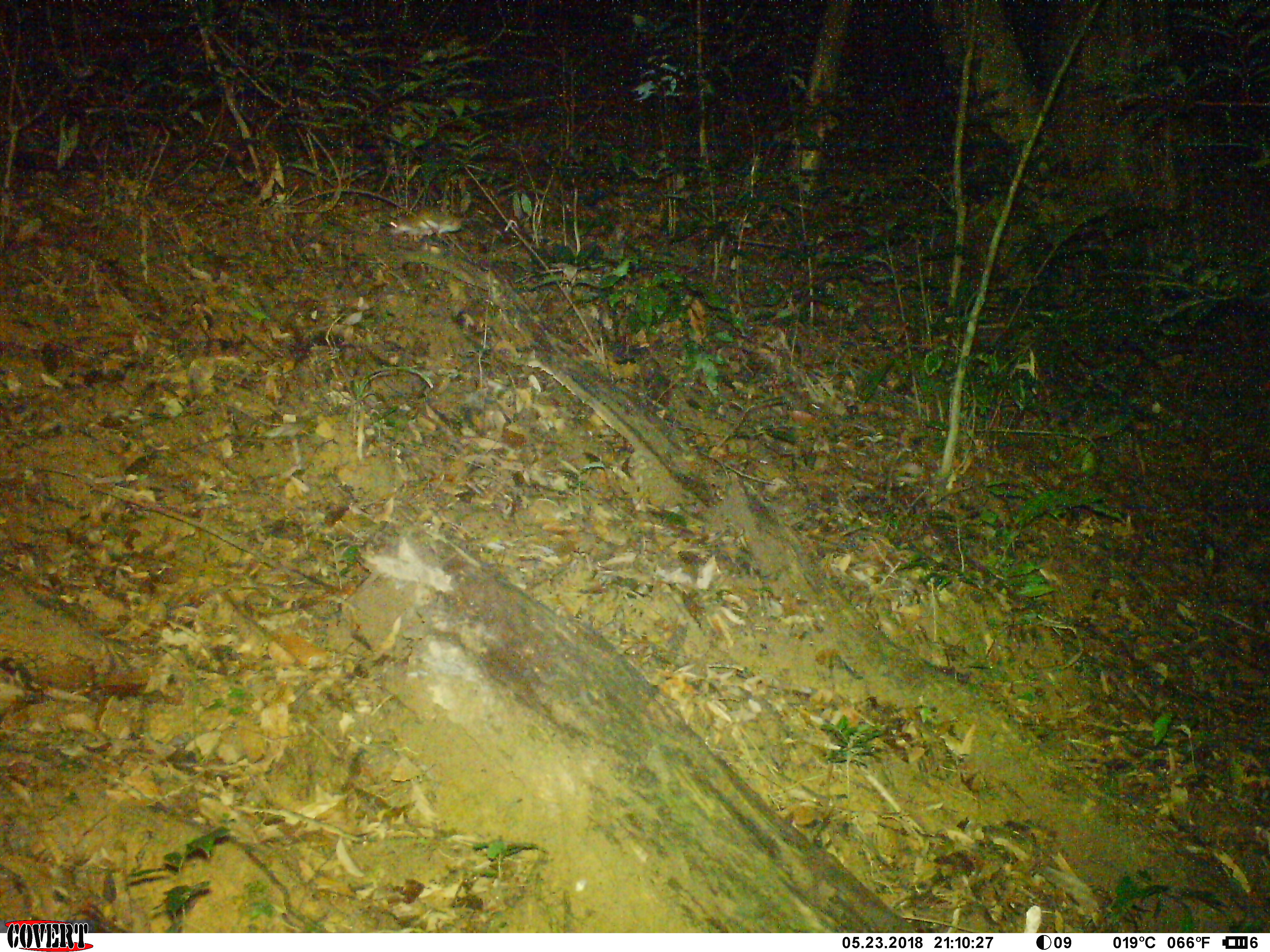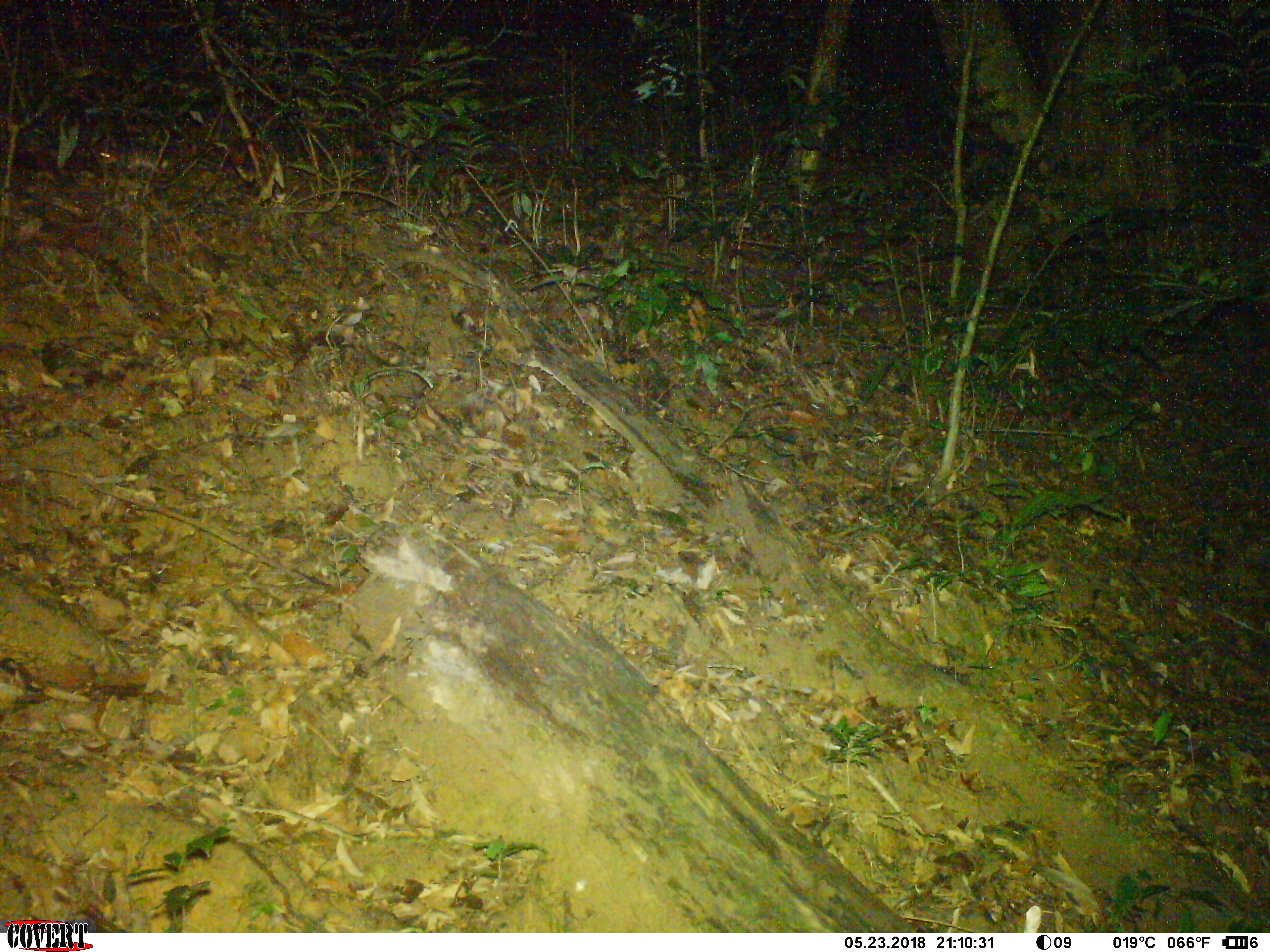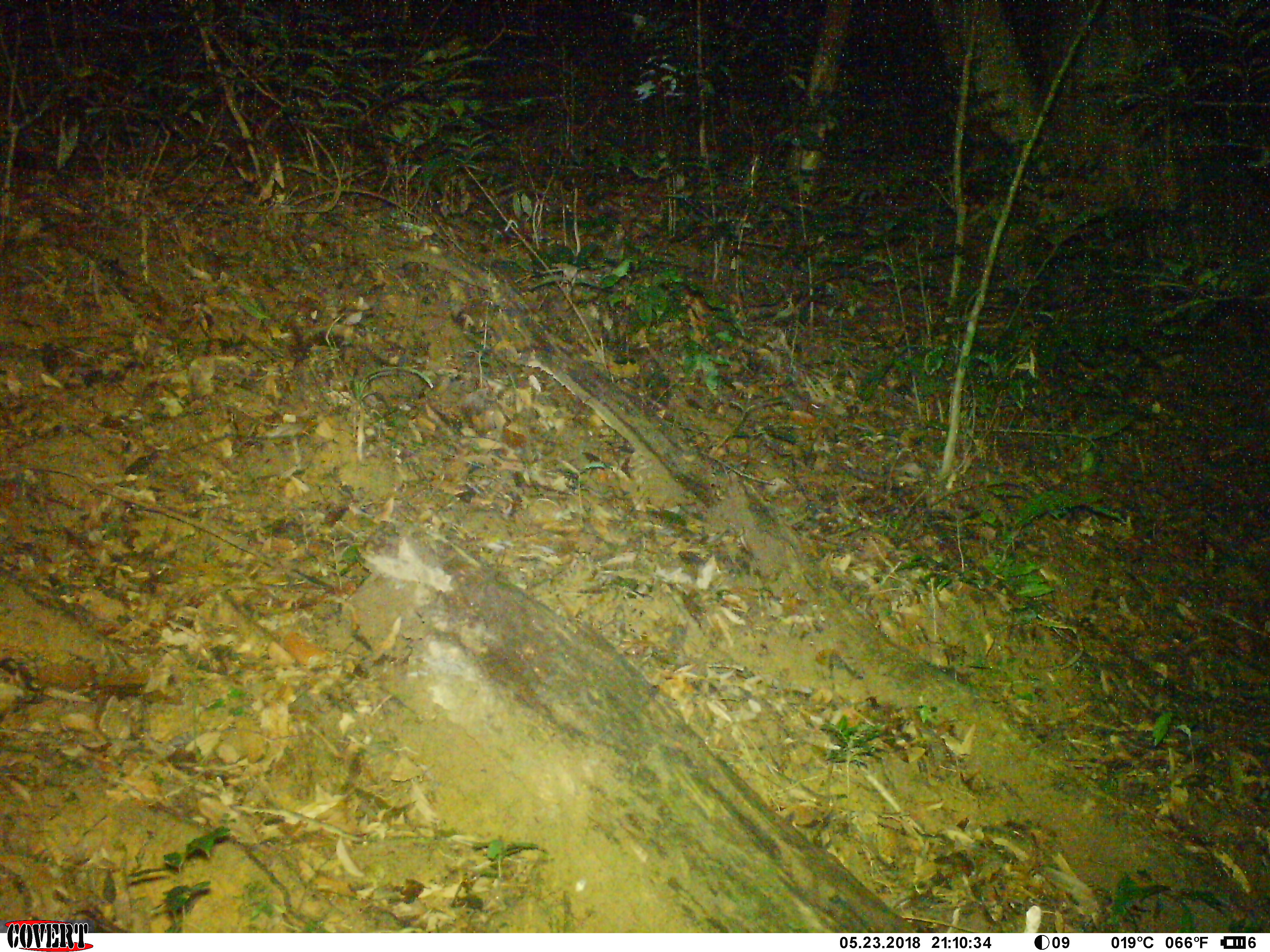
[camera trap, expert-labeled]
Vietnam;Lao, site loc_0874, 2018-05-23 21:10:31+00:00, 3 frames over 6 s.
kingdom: Animalia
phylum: Chordata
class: Mammalia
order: Rodentia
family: Muridae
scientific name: Muridae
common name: old-world mice and rats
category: unidentified murid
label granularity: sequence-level